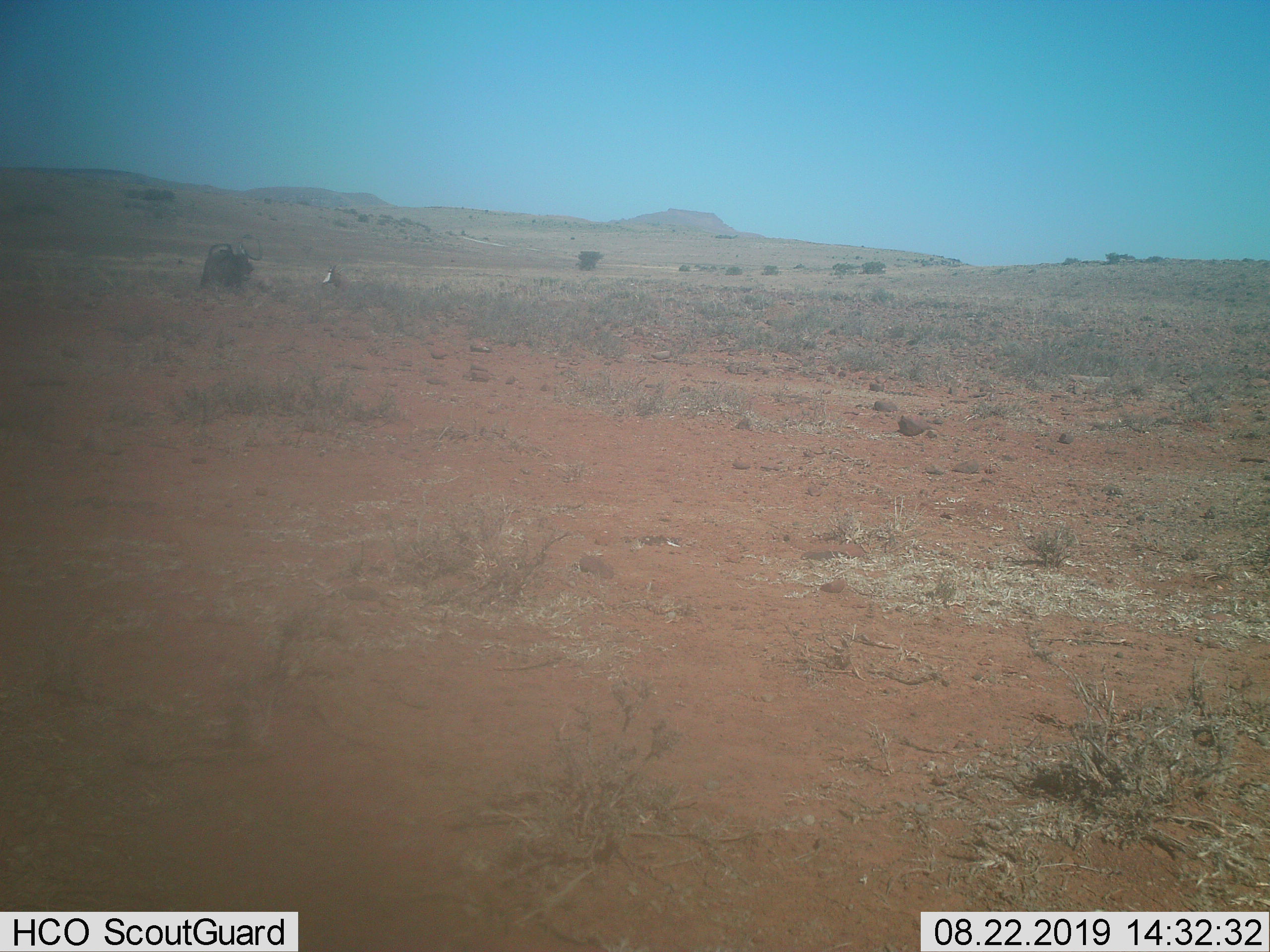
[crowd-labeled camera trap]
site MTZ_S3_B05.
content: unidentified animal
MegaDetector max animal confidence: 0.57